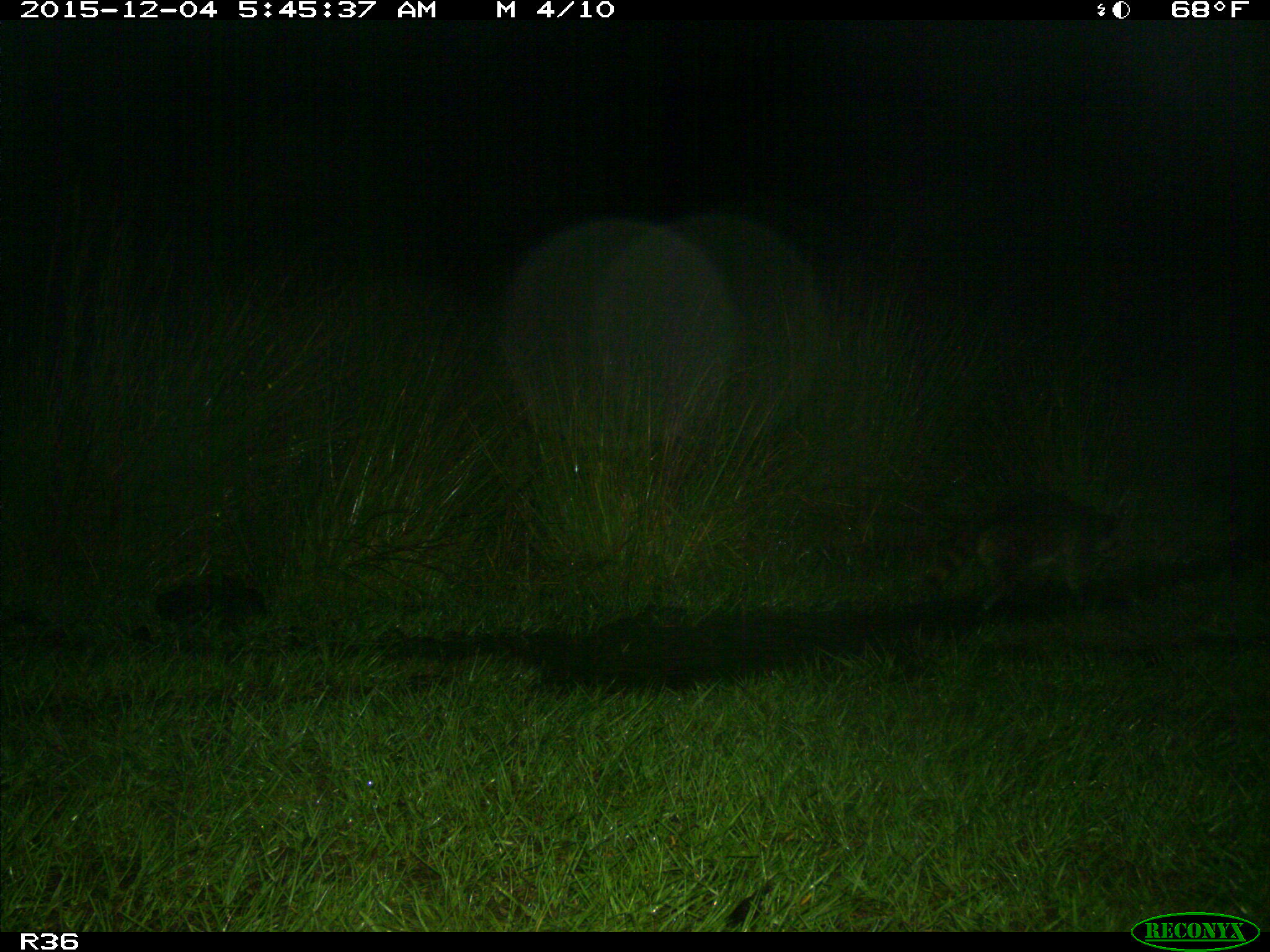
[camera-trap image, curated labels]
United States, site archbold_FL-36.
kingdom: Animalia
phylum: Chordata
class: Mammalia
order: Carnivora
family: Procyonidae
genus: Procyon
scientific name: Procyon lotor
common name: common raccoon